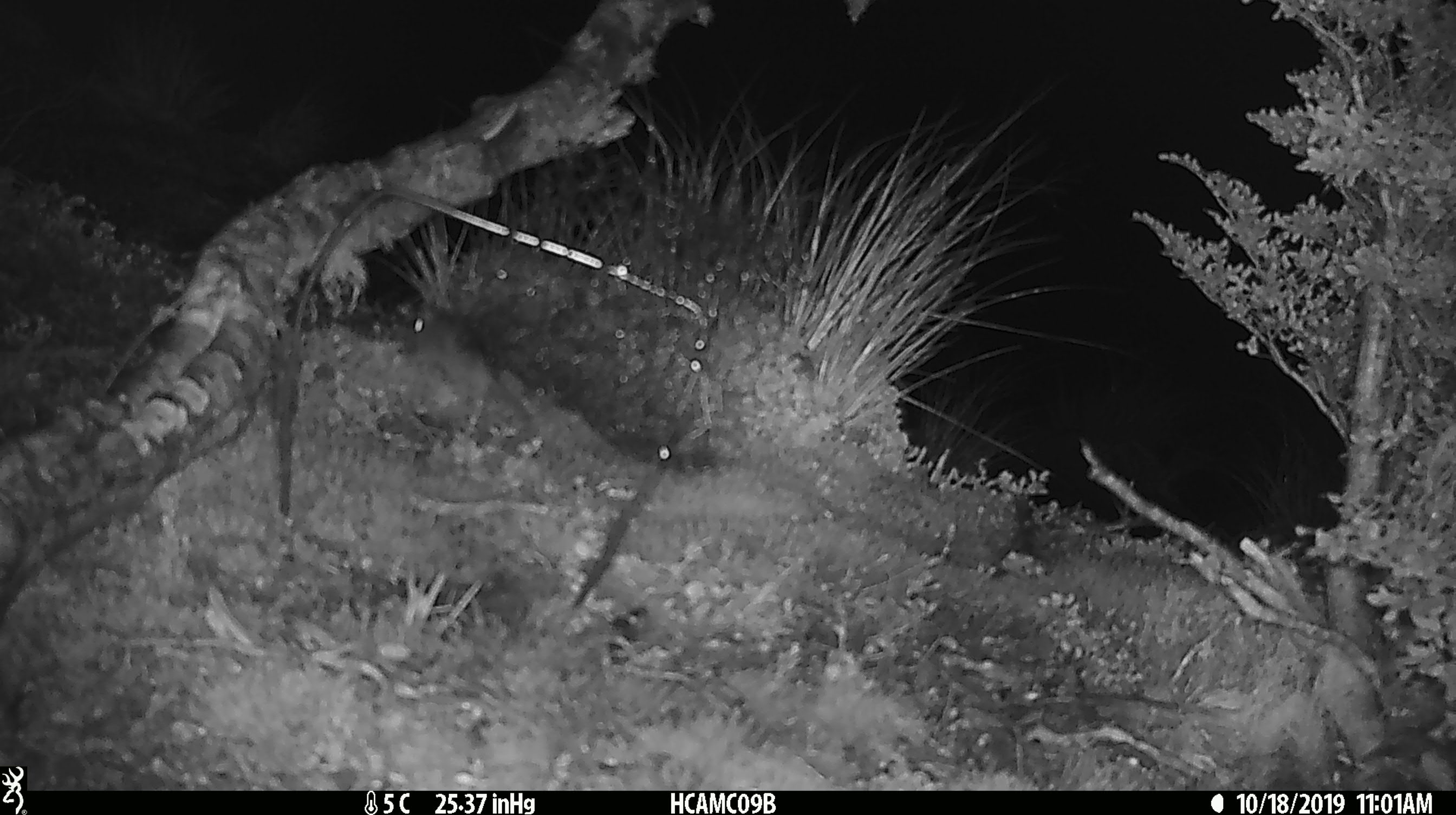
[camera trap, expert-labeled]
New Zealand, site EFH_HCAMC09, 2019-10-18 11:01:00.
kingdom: Animalia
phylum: Chordata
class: Mammalia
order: Rodentia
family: Muridae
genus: Mus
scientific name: Mus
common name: mouse